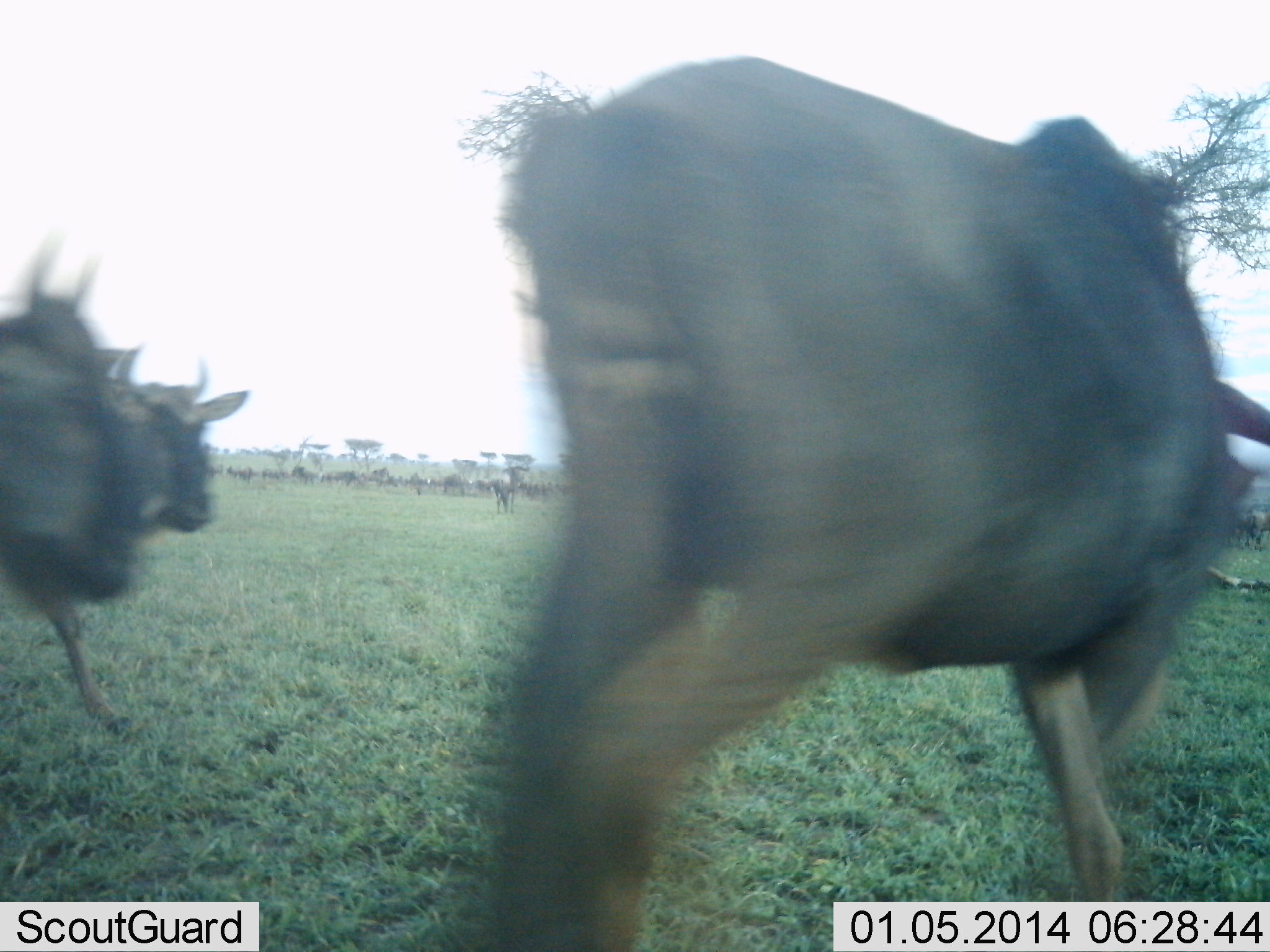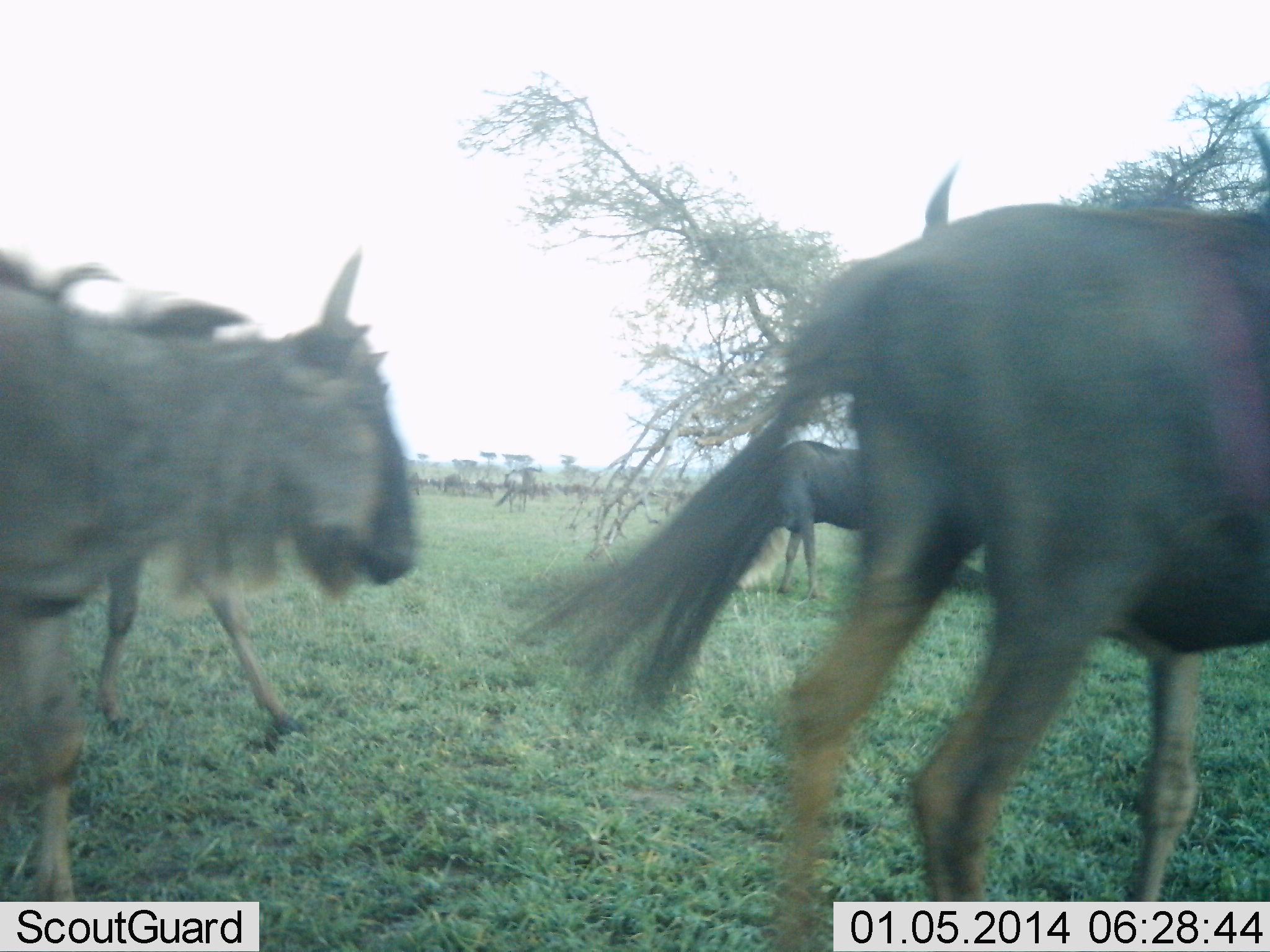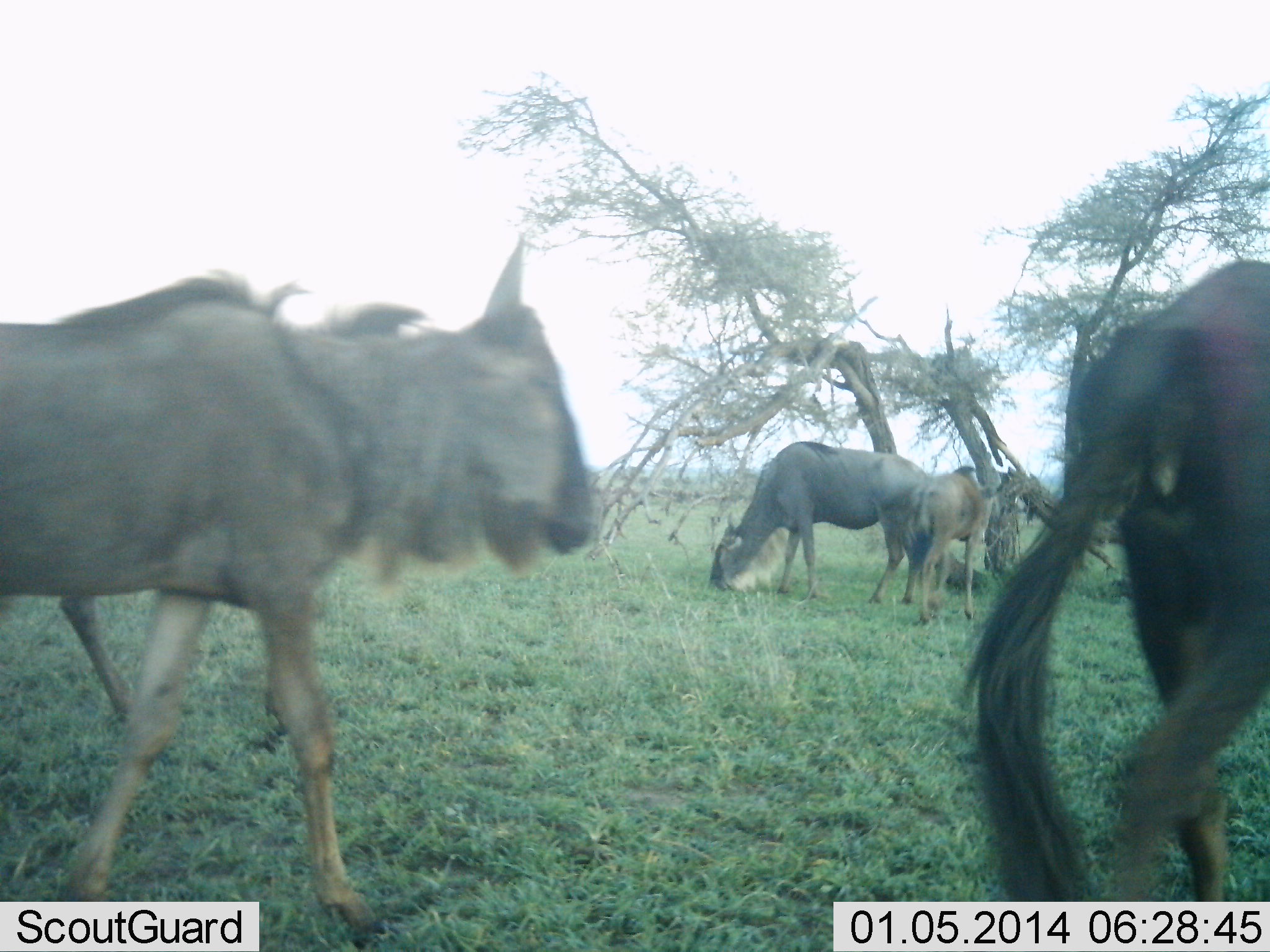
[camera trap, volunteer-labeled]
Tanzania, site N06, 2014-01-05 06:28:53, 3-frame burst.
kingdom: Animalia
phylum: Chordata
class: Mammalia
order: Artiodactyla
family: Bovidae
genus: Connochaetes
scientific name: Connochaetes taurinus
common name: blue wildebeest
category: wildebeest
Wildebeest (blue wildebeest) (Connochaetes taurinus), count 5. Behavior (volunteer vote fractions): standing 30%, resting 0%, moving 100%, interacting 0%. Young present (vote fraction): 40%. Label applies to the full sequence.